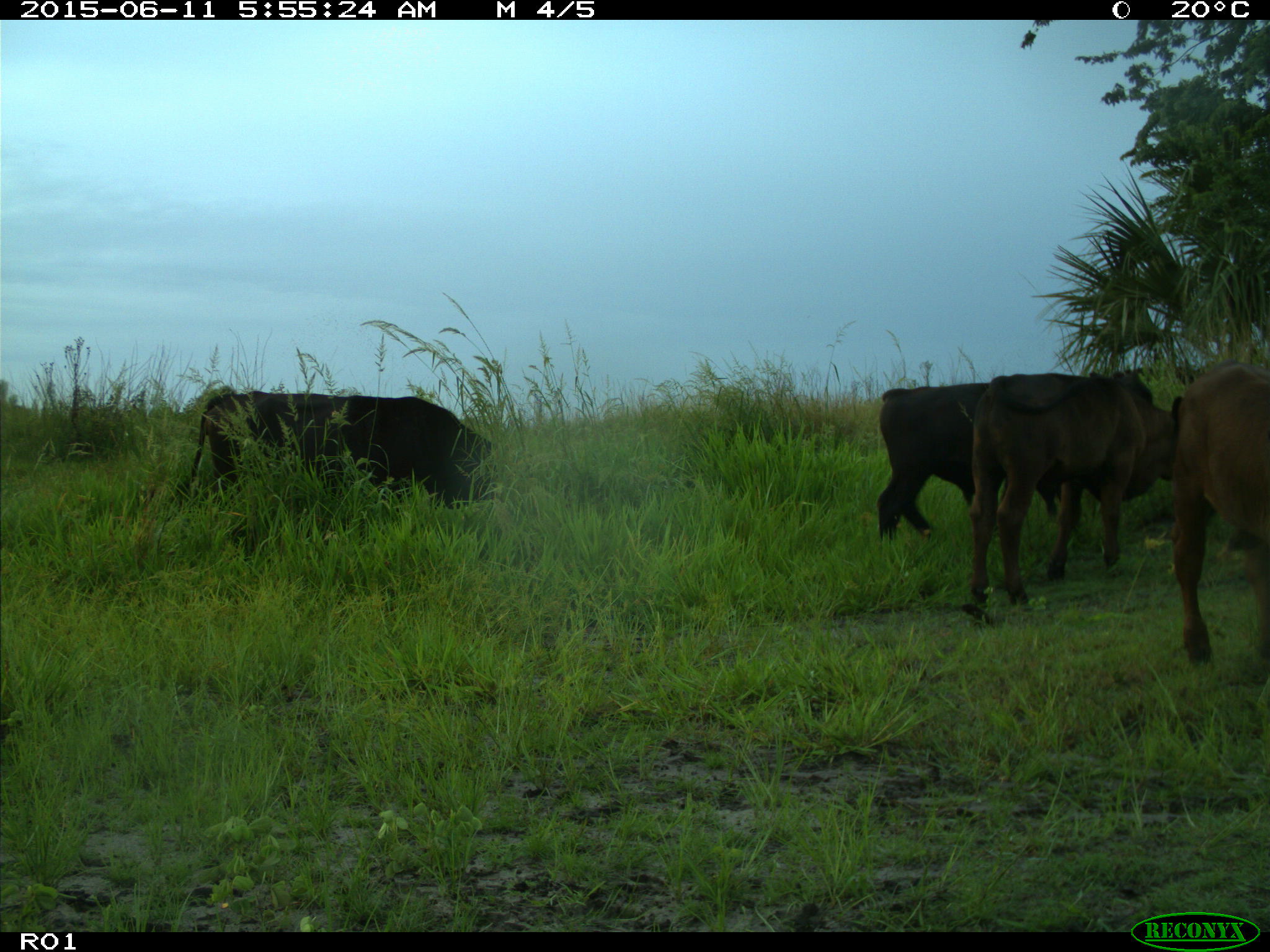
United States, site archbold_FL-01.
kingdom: Animalia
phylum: Chordata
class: Mammalia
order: Artiodactyla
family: Bovidae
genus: Bos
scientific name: Bos taurus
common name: domestic cow